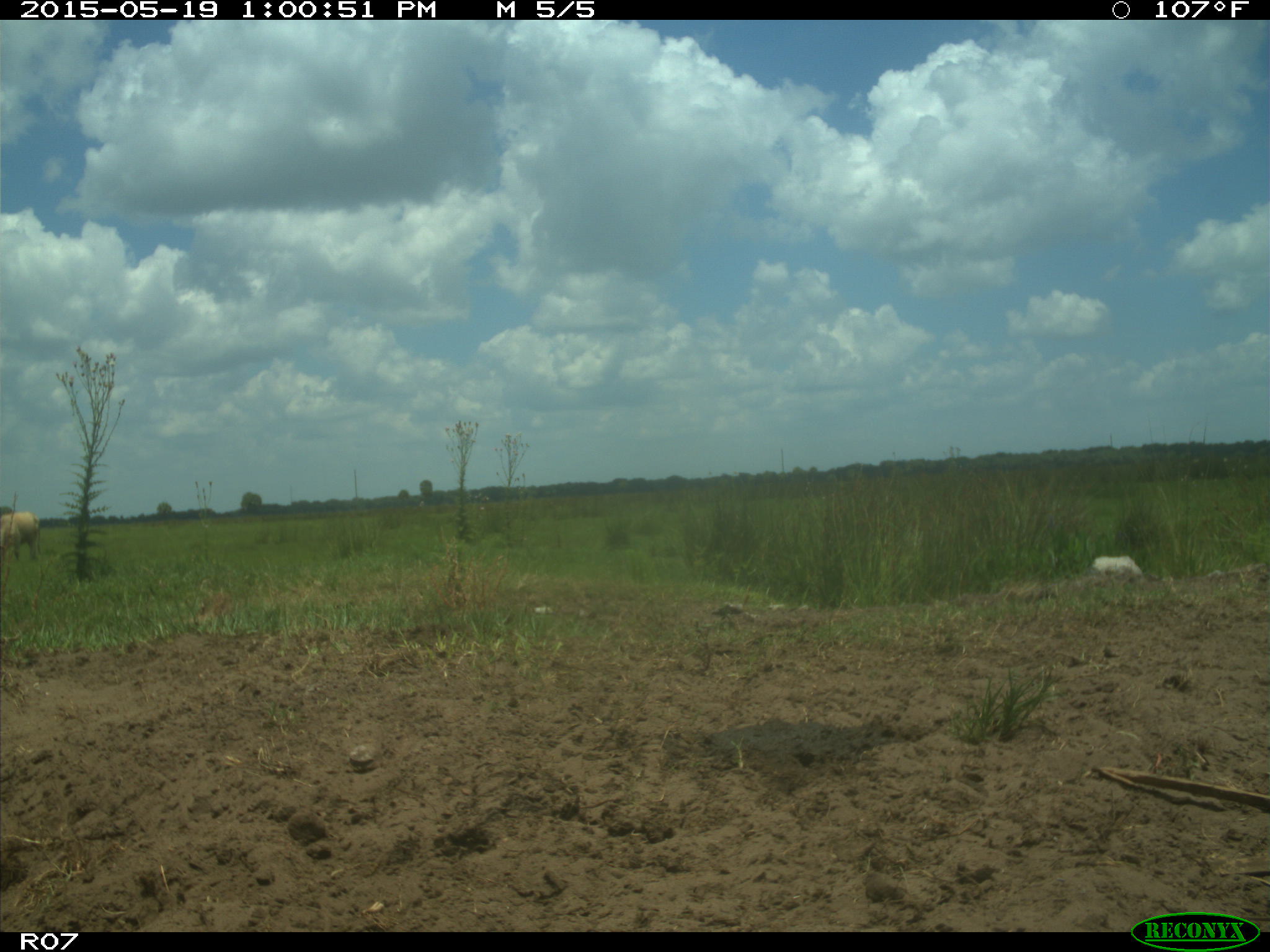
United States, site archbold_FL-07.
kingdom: Animalia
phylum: Chordata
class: Mammalia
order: Artiodactyla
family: Bovidae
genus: Bos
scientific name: Bos taurus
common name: domestic cow